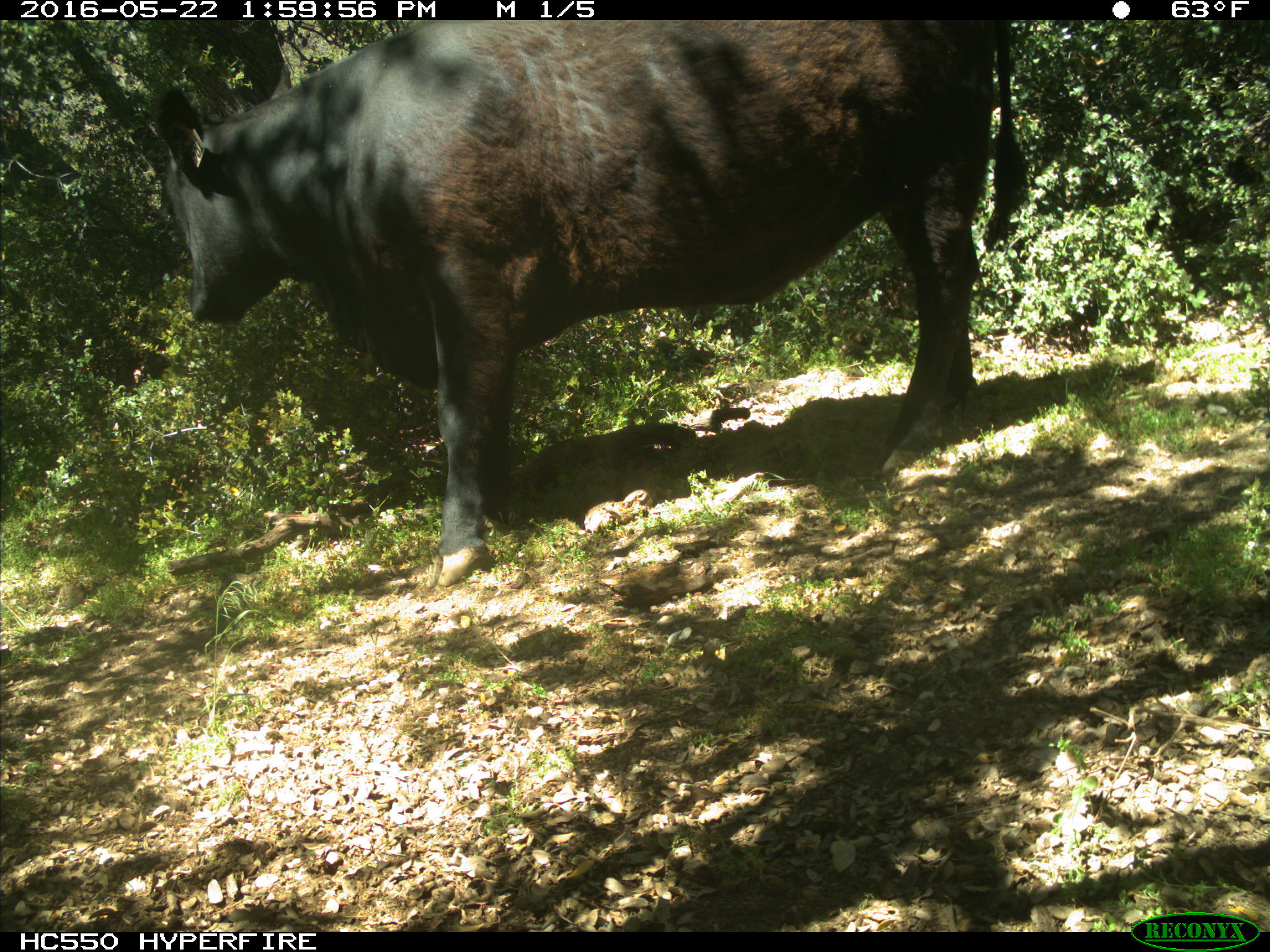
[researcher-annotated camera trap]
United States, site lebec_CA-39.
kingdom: Animalia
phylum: Chordata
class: Mammalia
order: Artiodactyla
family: Bovidae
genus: Bos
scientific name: Bos taurus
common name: domestic cow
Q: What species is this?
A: Bos taurus (domestic cow).